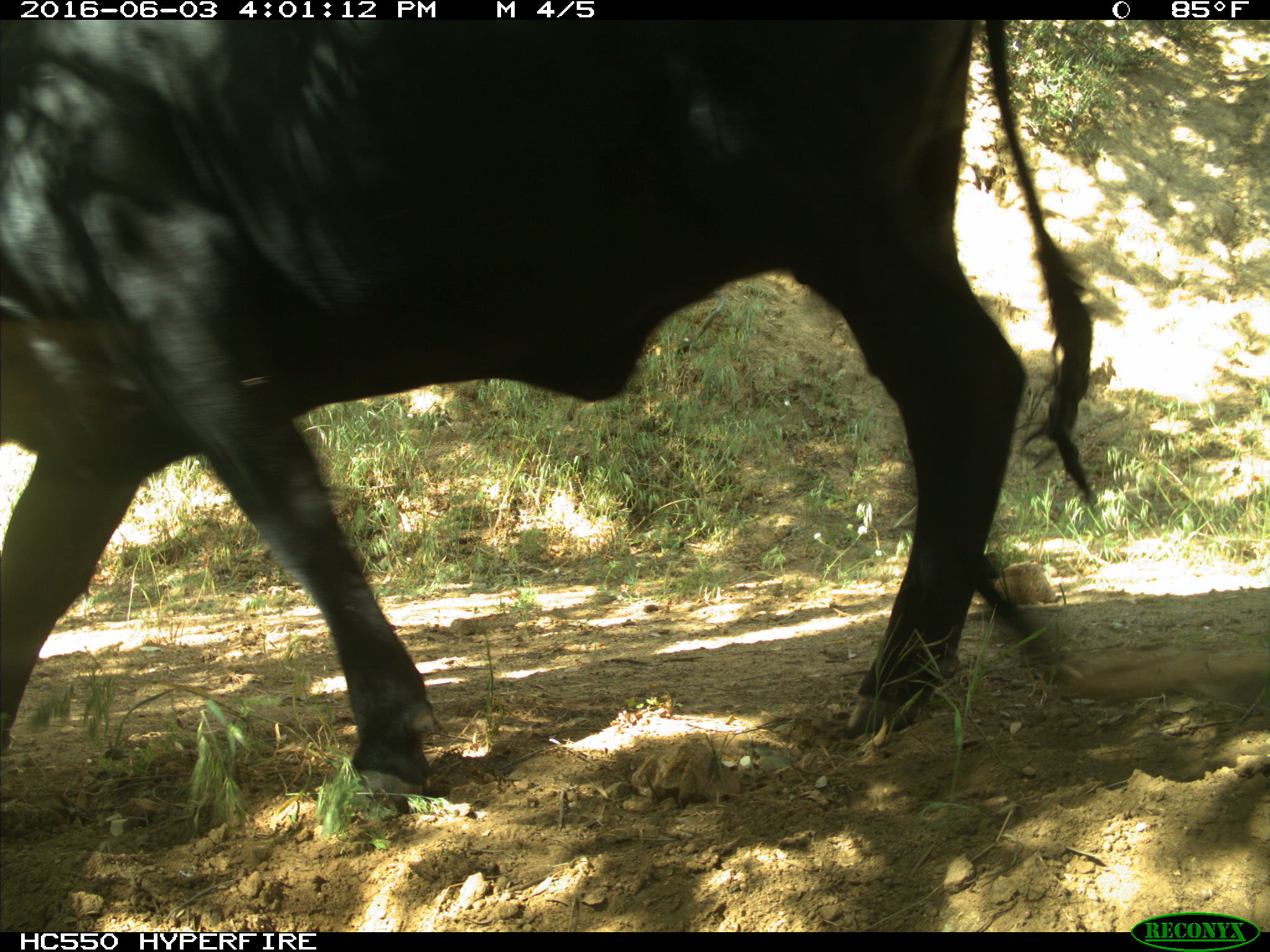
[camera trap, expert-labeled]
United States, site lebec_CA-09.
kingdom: Animalia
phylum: Chordata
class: Mammalia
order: Artiodactyla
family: Bovidae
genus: Bos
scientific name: Bos taurus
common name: domestic cow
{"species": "Bos taurus (domestic cow)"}